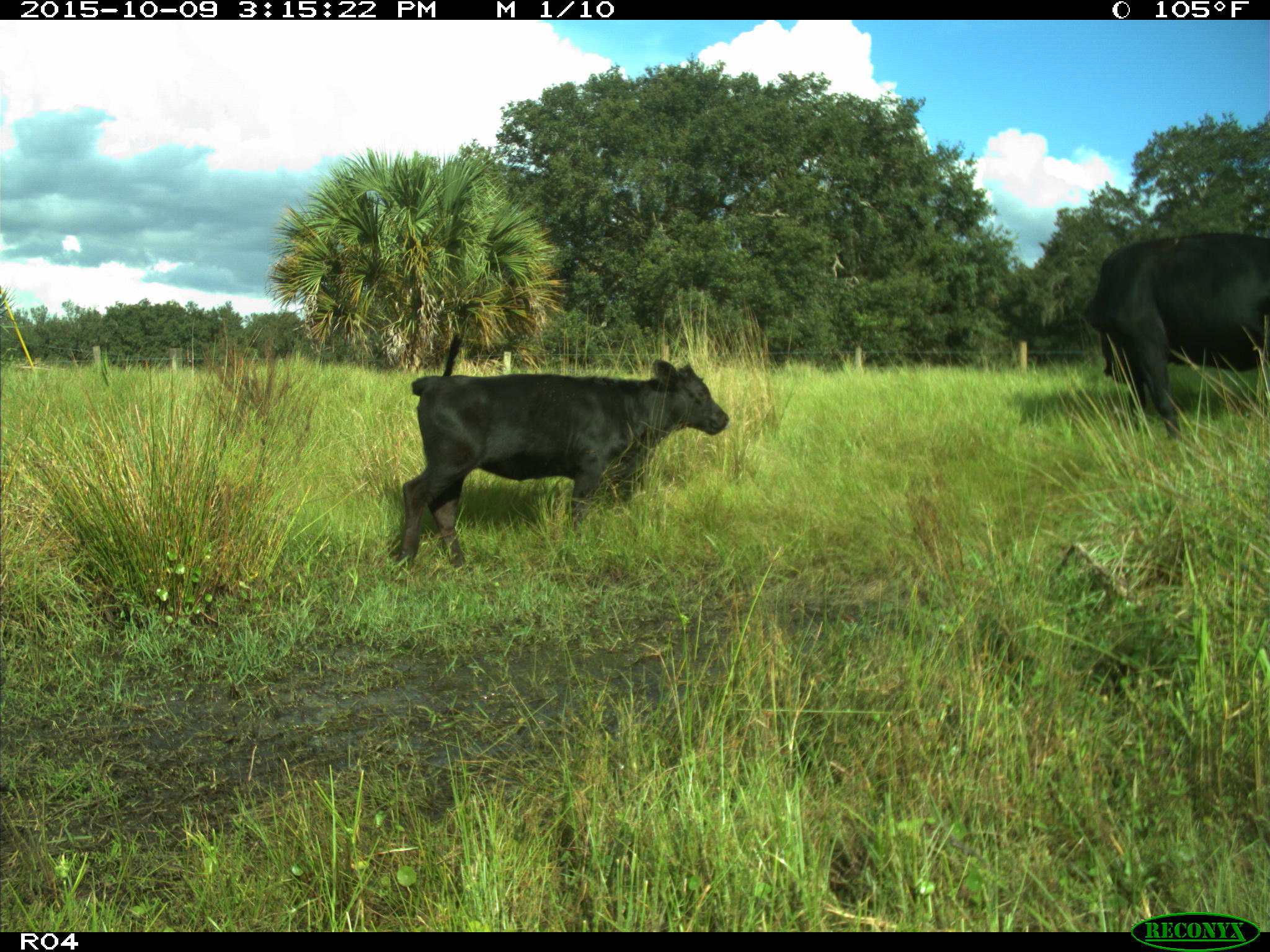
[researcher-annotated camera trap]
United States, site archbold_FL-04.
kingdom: Animalia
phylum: Chordata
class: Mammalia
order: Artiodactyla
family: Bovidae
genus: Bos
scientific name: Bos taurus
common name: domestic cow